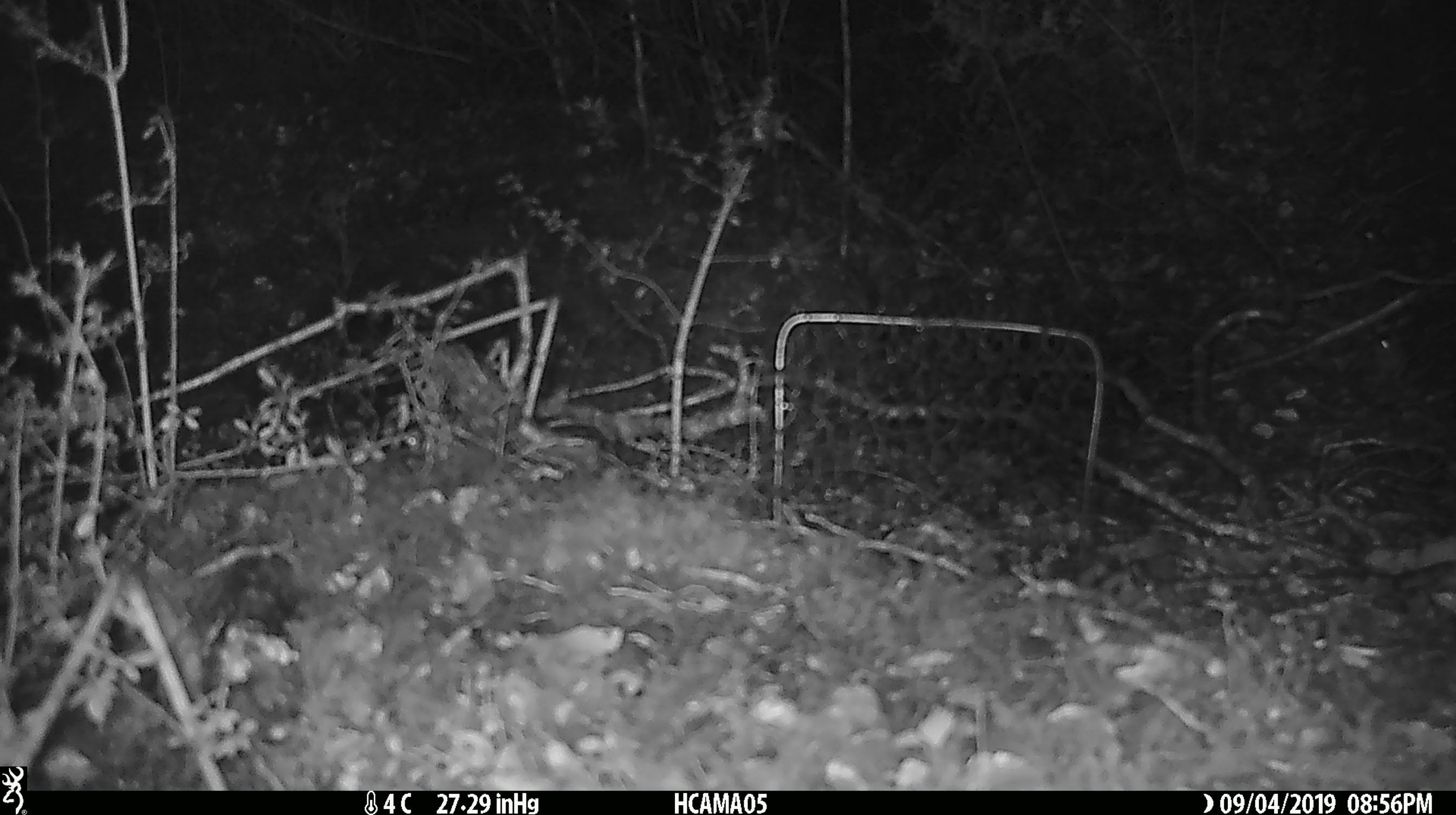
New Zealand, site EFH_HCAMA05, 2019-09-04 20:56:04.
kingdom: Animalia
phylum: Chordata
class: Mammalia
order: Rodentia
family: Muridae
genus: Mus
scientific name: Mus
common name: mouse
Mouse (Mus).